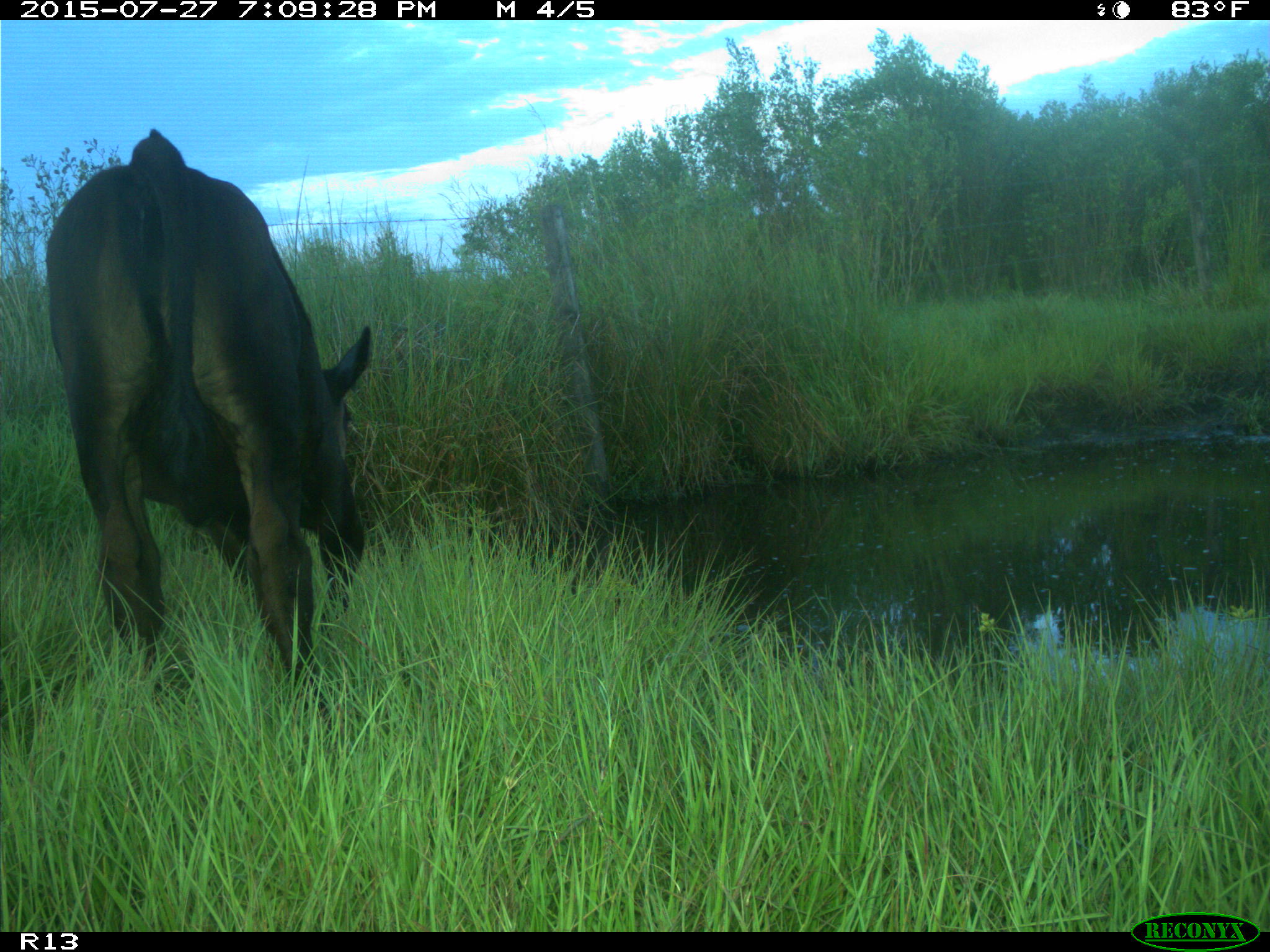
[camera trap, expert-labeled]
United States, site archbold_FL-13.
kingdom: Animalia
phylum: Chordata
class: Mammalia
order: Artiodactyla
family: Bovidae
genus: Bos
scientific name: Bos taurus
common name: domestic cow